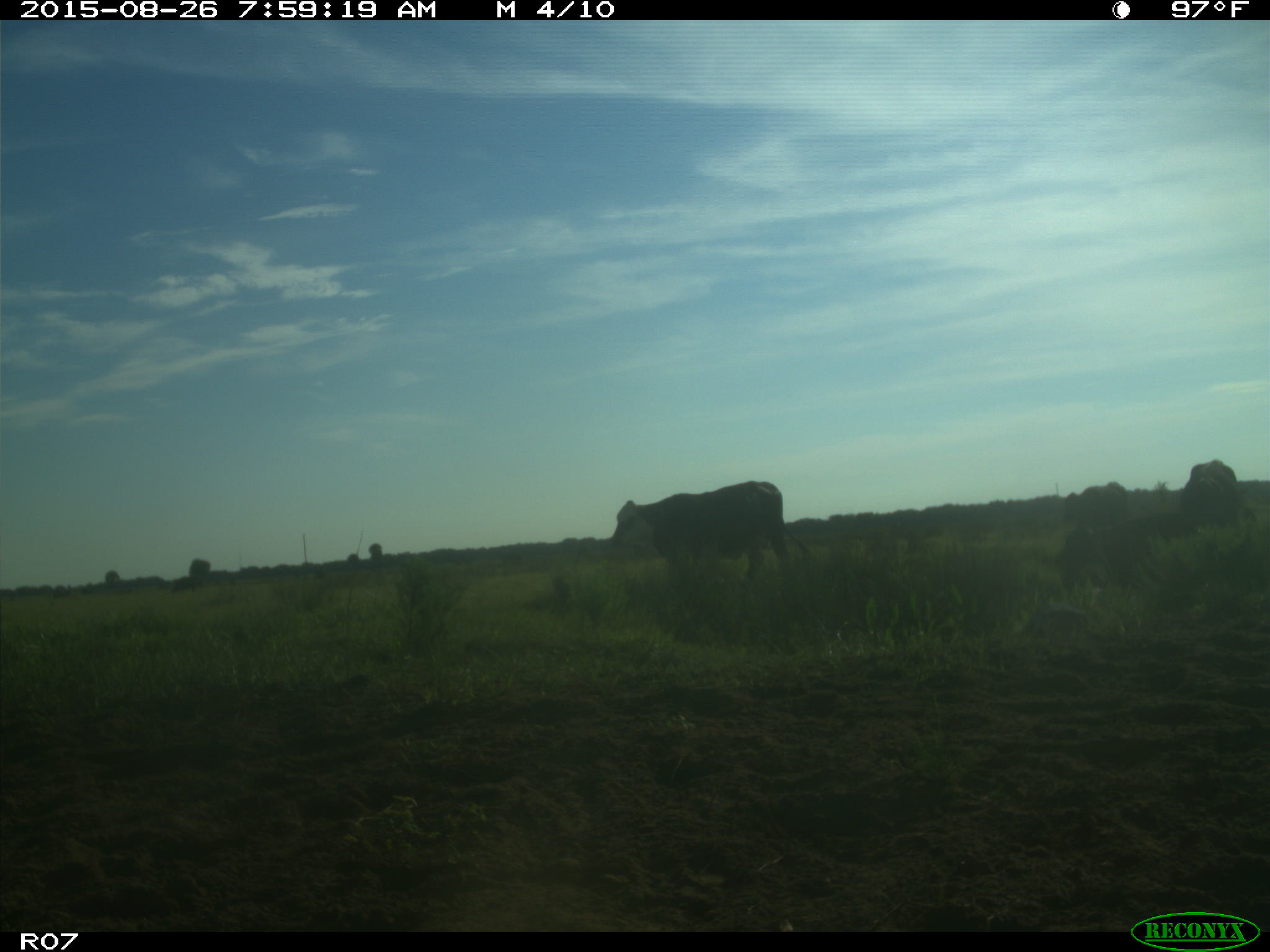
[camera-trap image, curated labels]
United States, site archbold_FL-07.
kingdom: Animalia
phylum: Chordata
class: Mammalia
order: Artiodactyla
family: Bovidae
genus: Bos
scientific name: Bos taurus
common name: domestic cow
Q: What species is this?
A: Bos taurus (domestic cow).